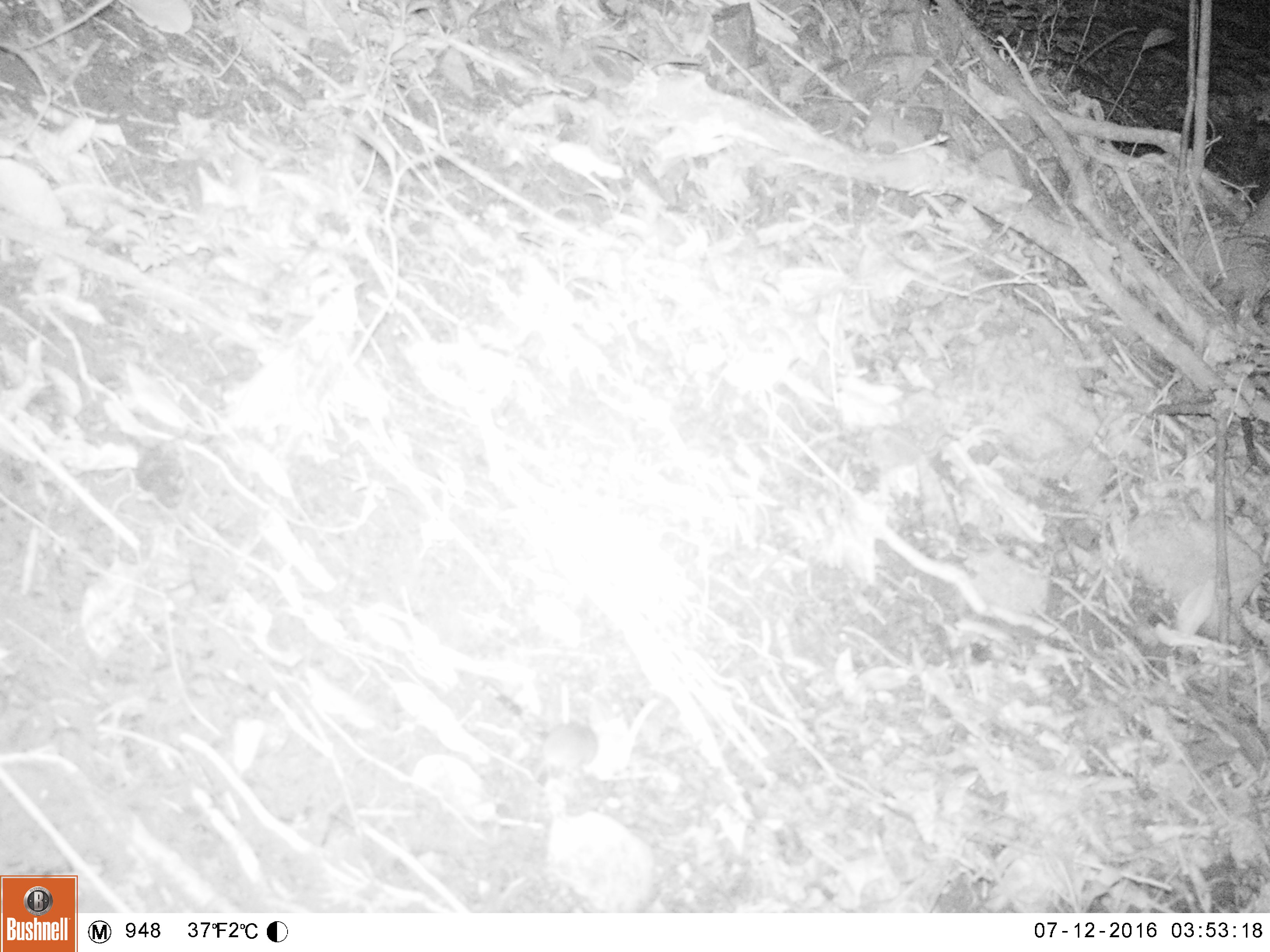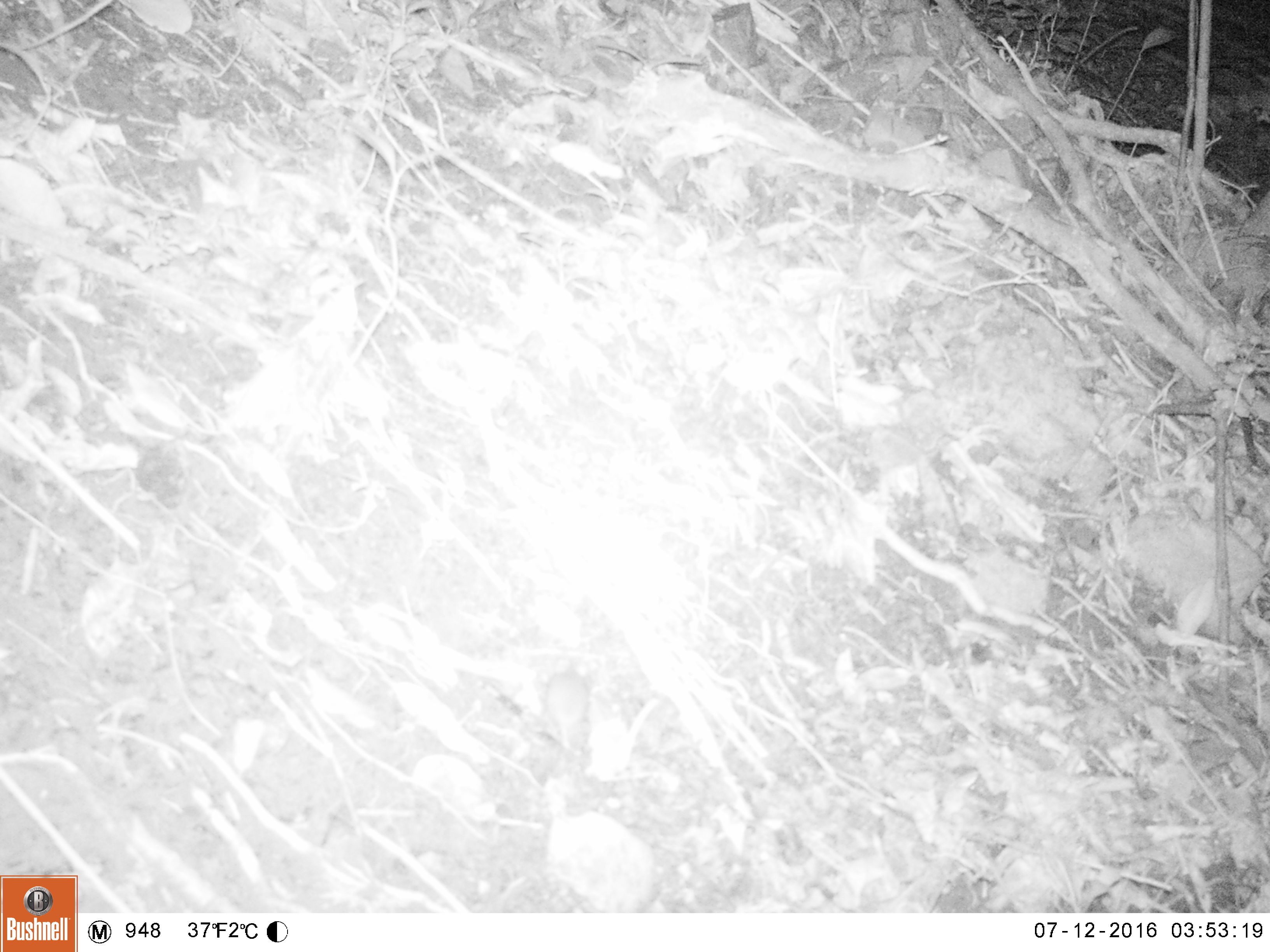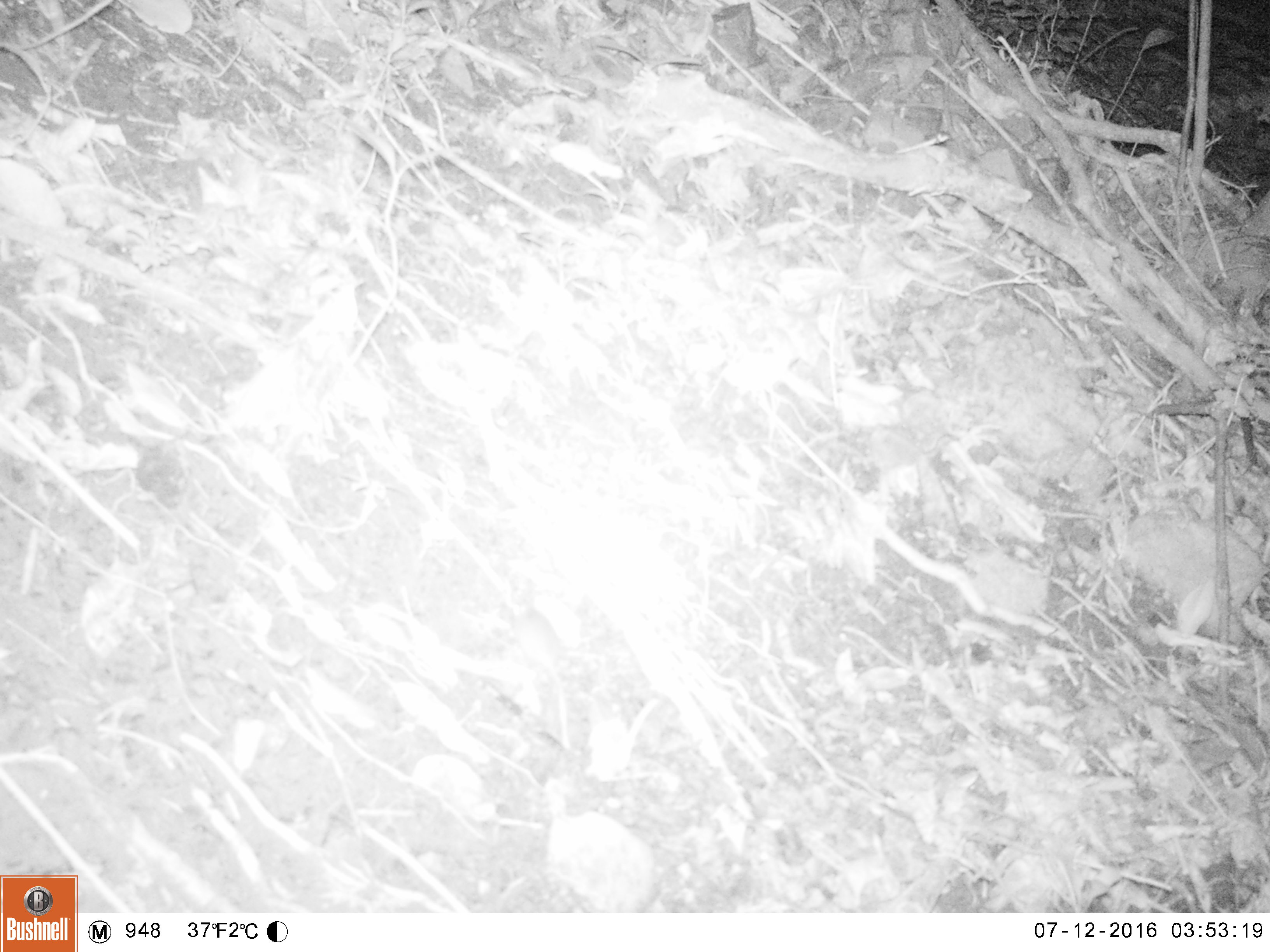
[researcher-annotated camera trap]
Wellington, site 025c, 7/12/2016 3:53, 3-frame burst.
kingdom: Animalia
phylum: Chordata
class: Mammalia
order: Rodentia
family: Muridae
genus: Mus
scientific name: Mus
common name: mouse